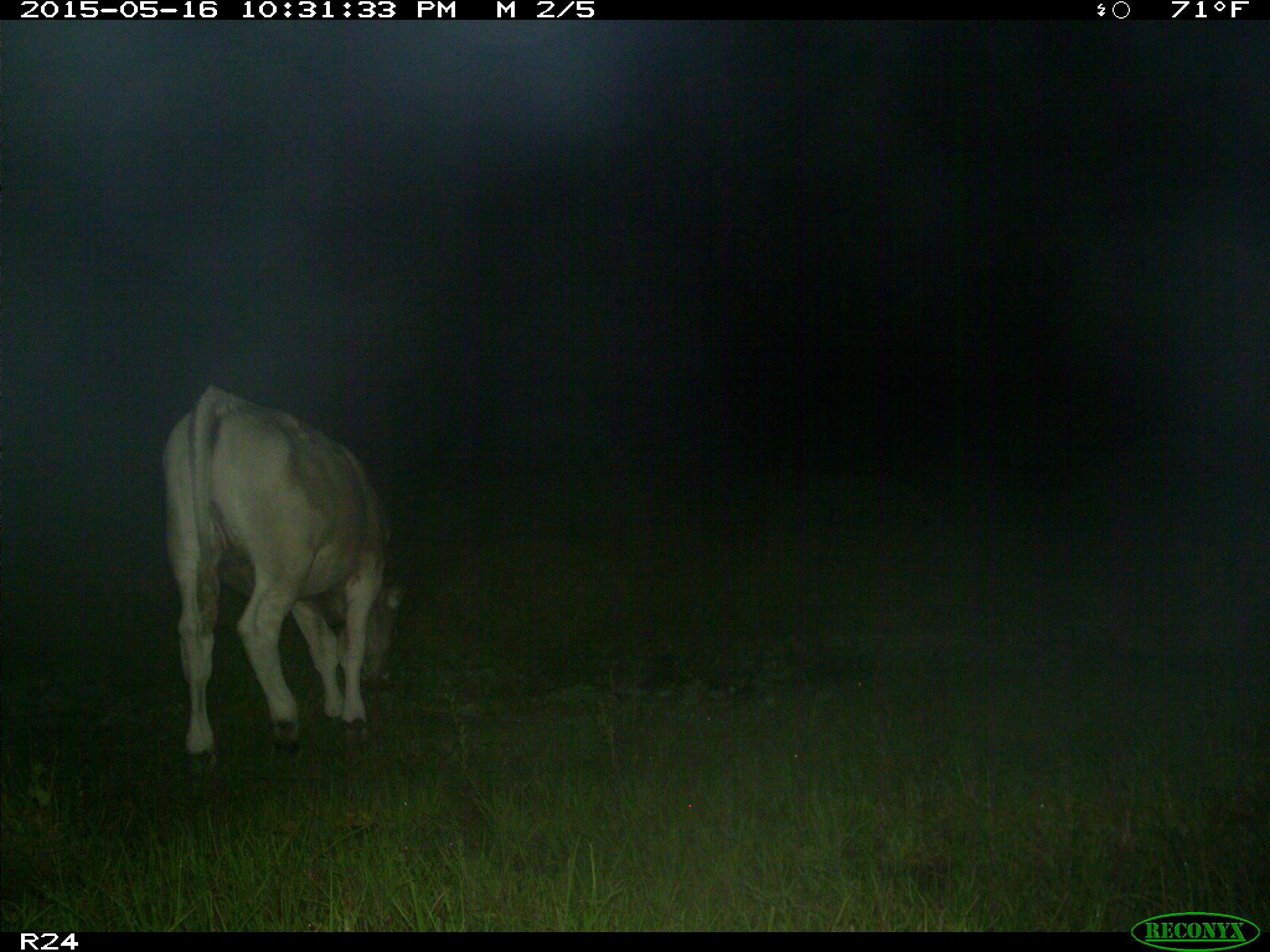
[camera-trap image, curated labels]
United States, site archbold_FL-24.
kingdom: Animalia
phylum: Chordata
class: Mammalia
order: Artiodactyla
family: Bovidae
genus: Bos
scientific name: Bos taurus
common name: domestic cow